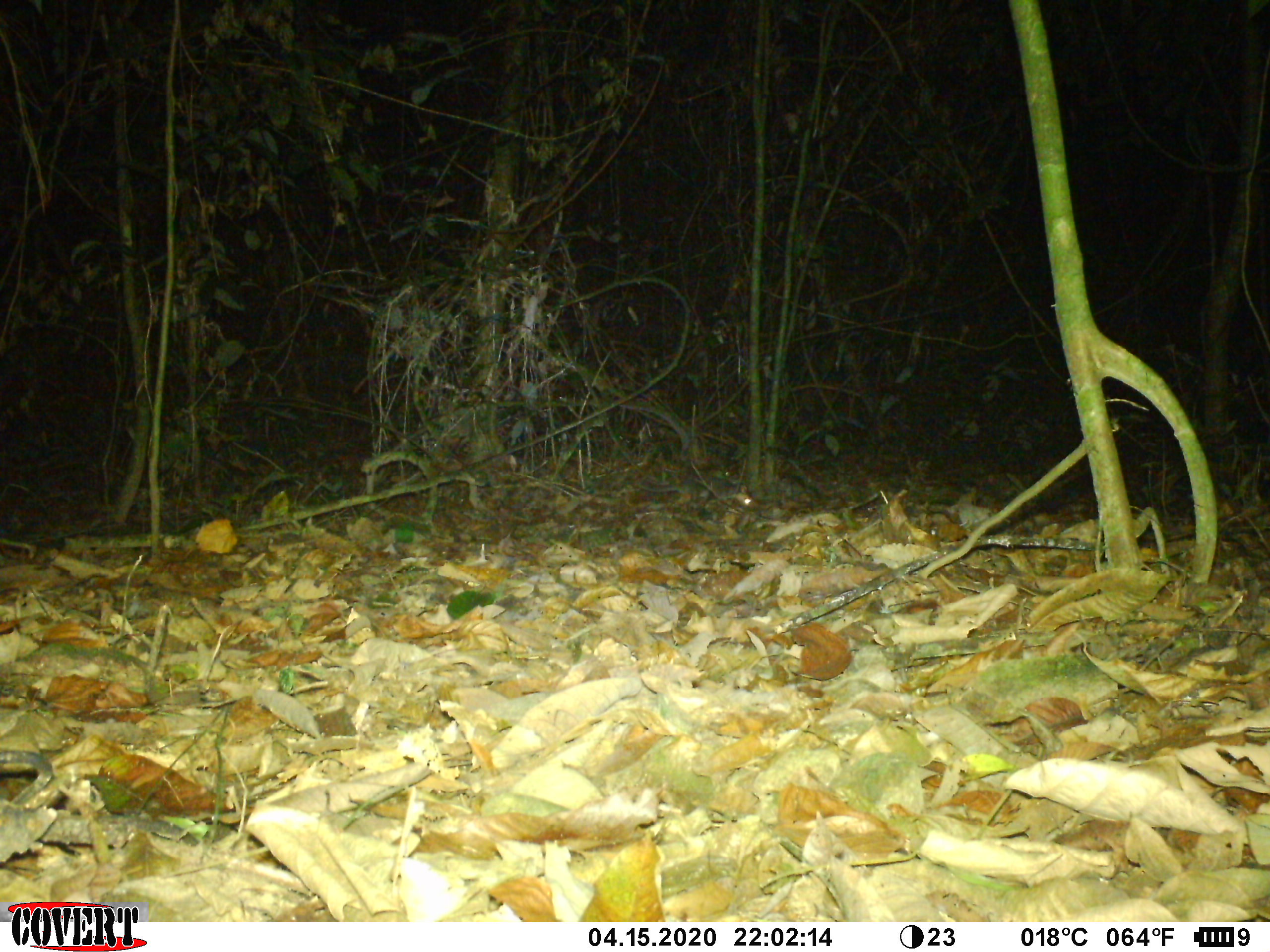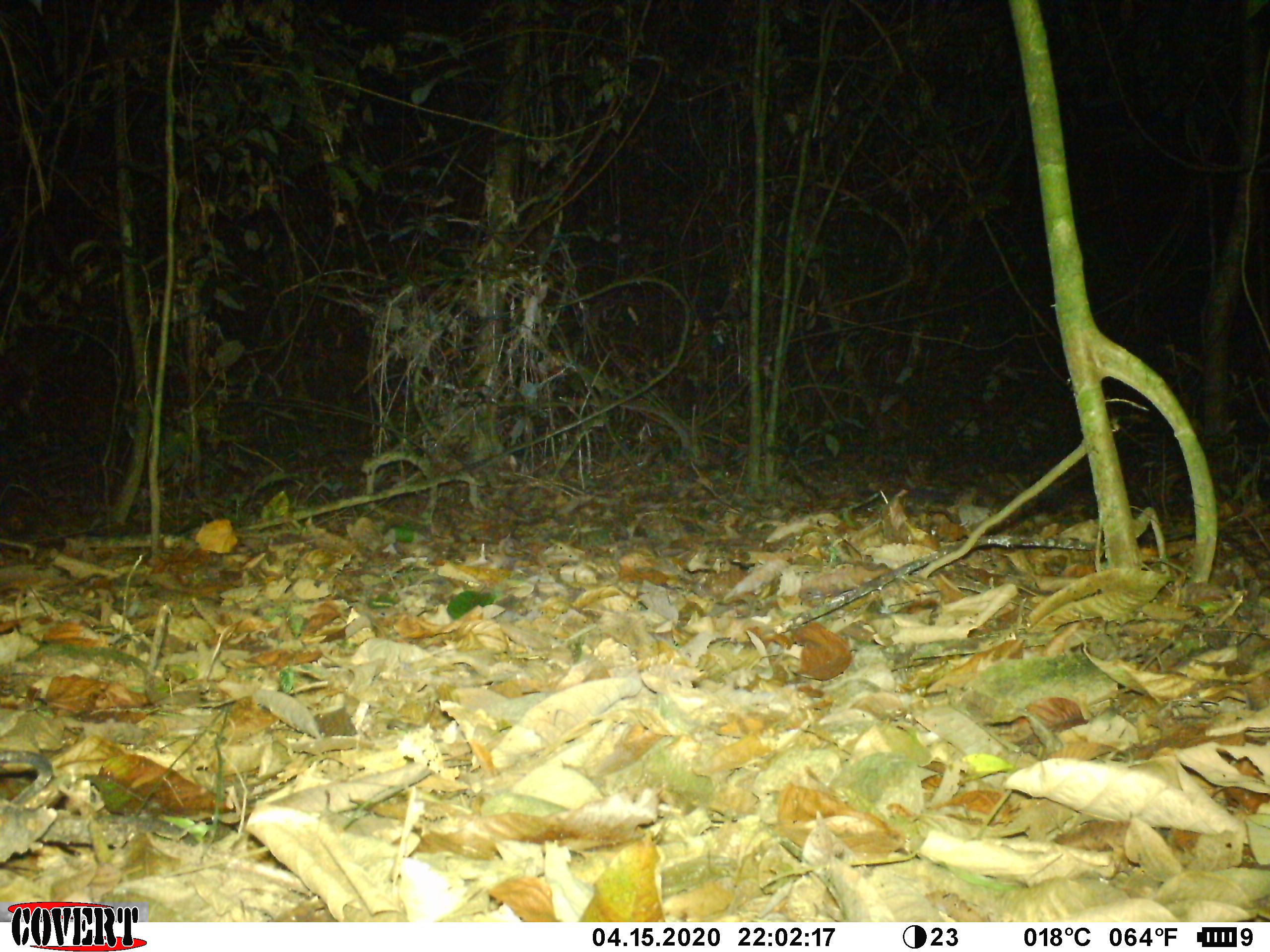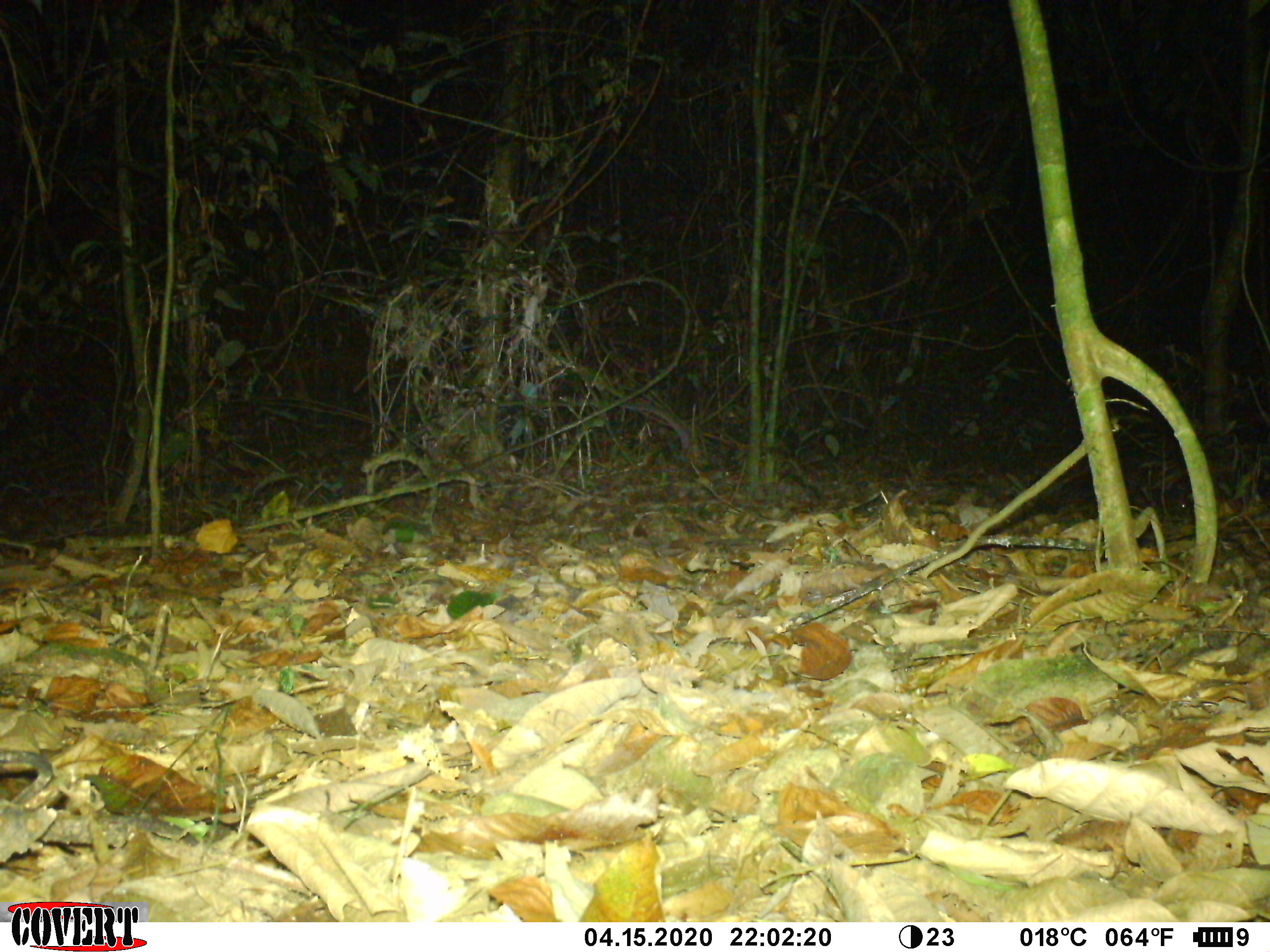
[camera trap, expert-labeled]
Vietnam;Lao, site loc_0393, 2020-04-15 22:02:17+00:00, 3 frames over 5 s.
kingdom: Animalia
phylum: Chordata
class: Mammalia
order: Rodentia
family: Muridae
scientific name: Muridae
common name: old-world mice and rats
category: unidentified murid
Unidentified murid (old-world mice and rats) (Muridae). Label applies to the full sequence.